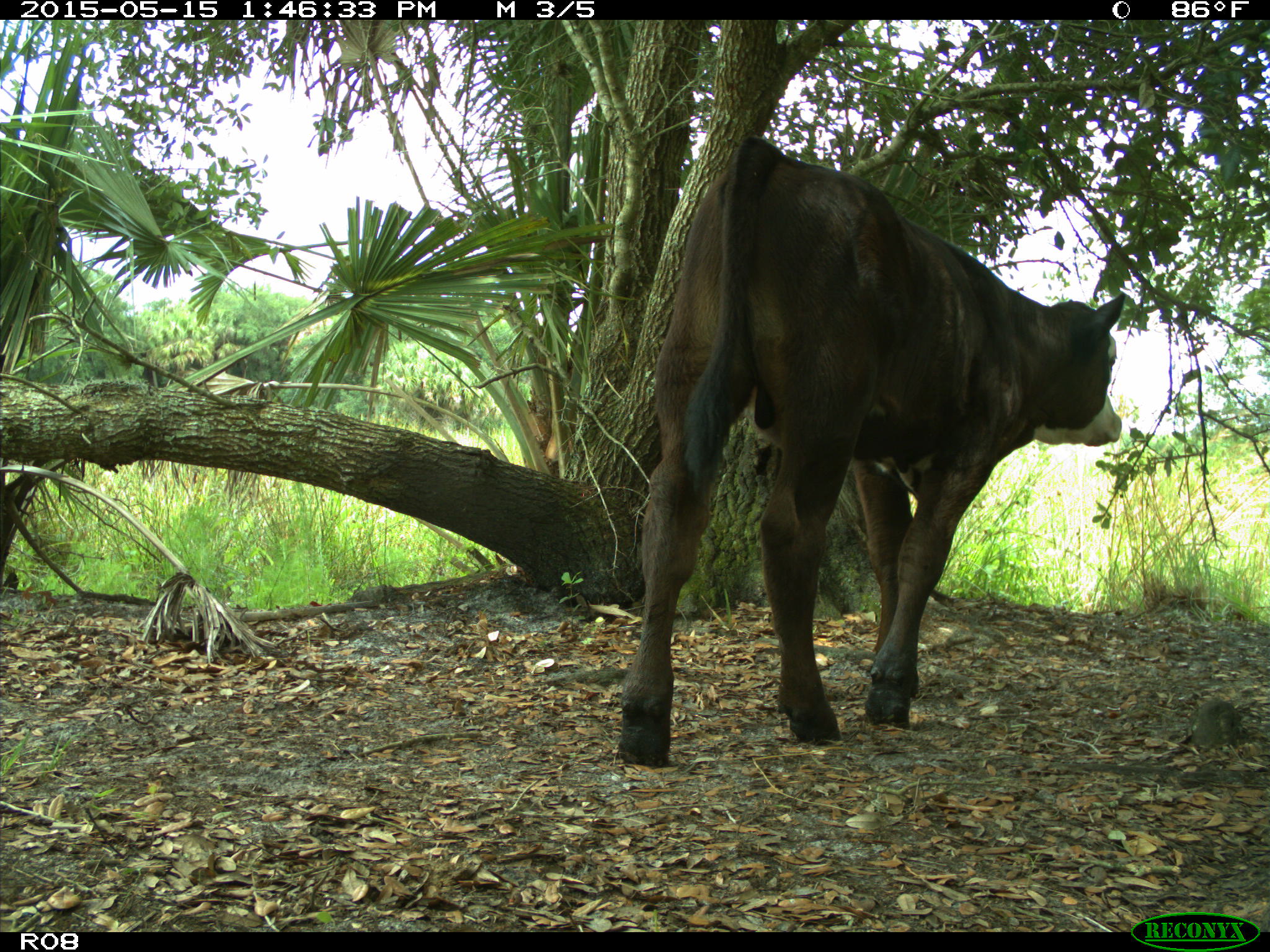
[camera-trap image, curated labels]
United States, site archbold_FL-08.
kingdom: Animalia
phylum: Chordata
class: Mammalia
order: Artiodactyla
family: Bovidae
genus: Bos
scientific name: Bos taurus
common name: domestic cow